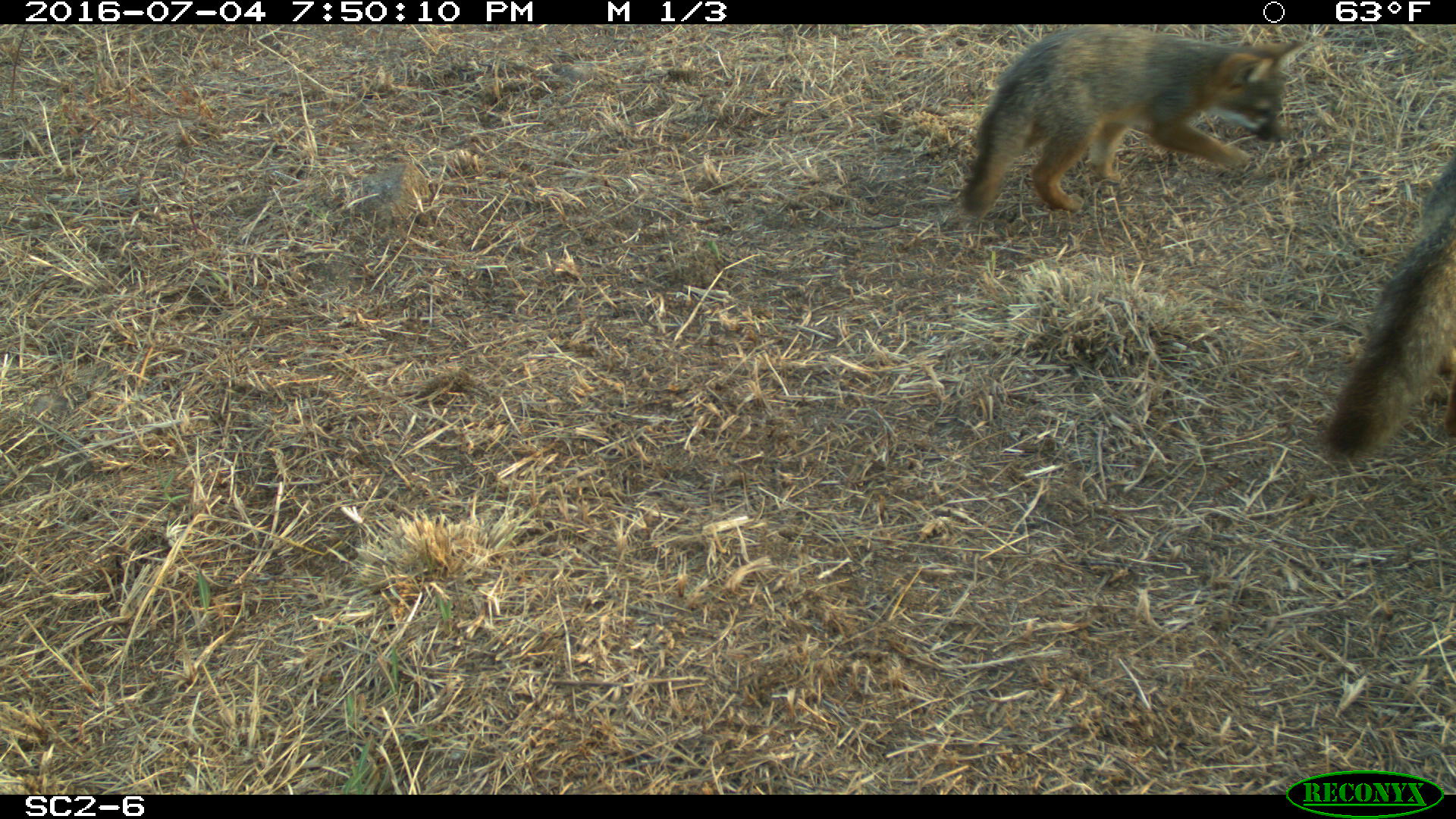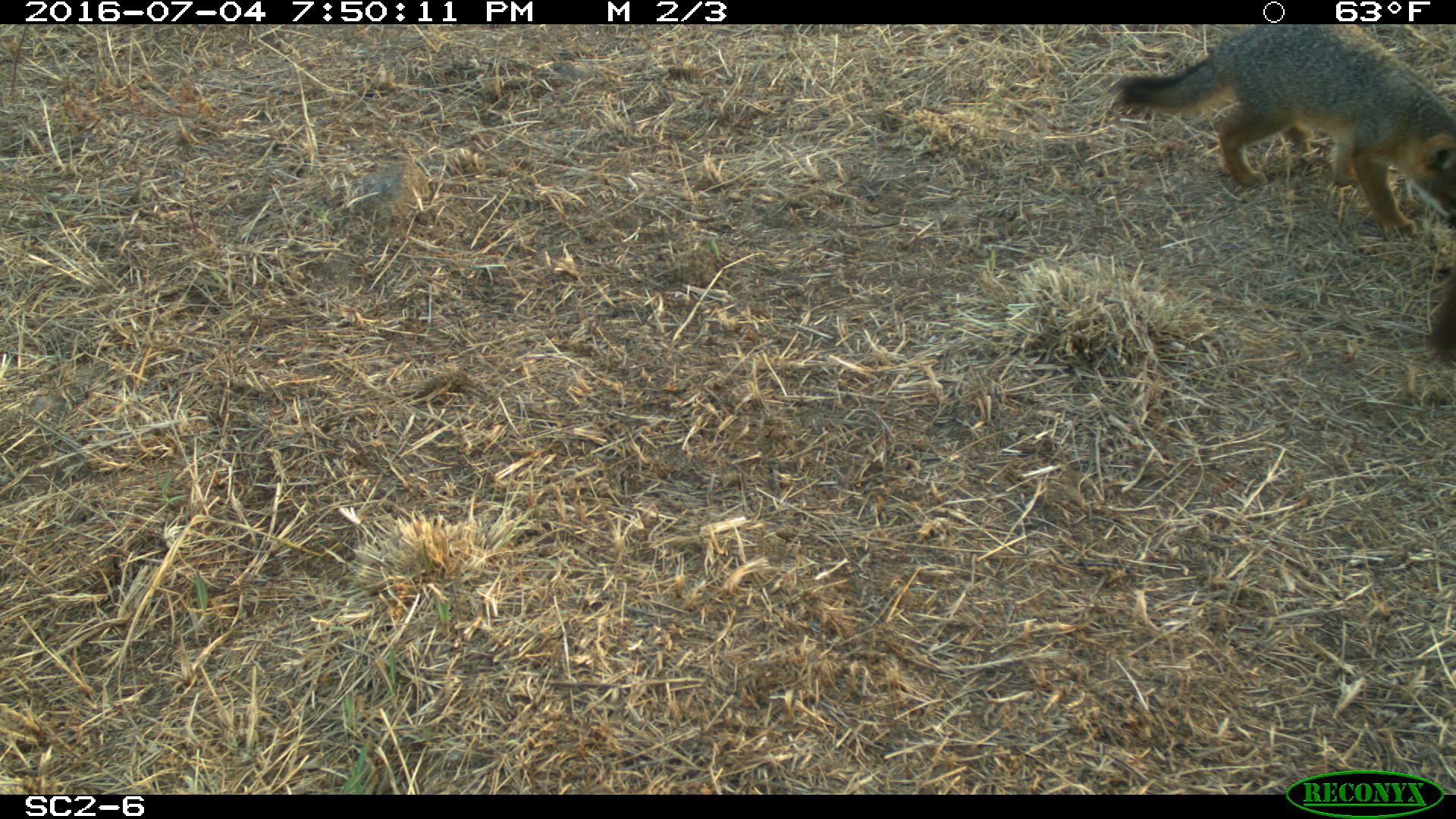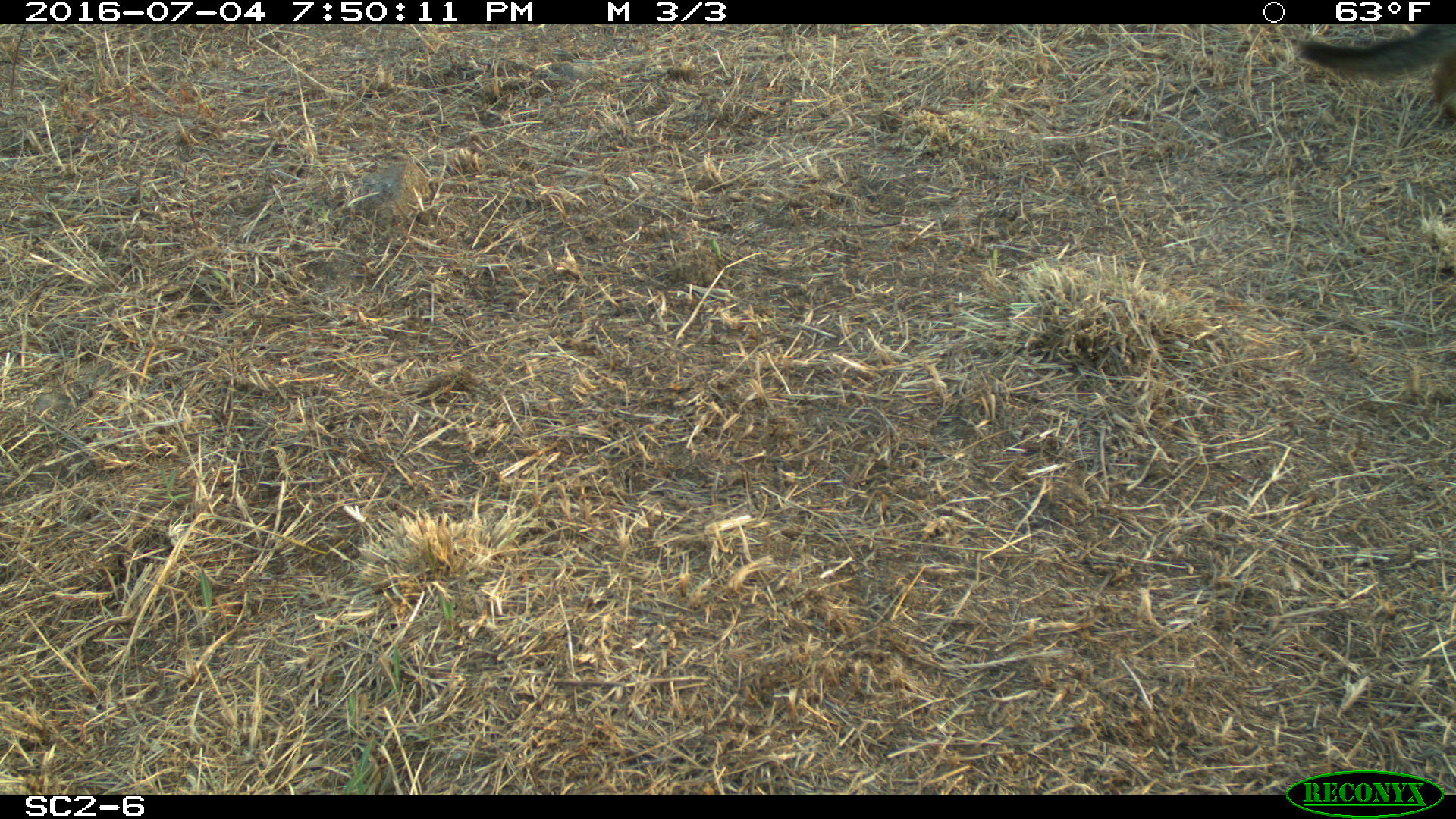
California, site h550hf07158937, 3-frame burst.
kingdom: Animalia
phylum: Chordata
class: Mammalia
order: Carnivora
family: Canidae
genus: Urocyon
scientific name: Urocyon littoralis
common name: island fox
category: fox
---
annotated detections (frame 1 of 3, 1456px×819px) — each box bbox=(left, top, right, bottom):
fox: bbox=(962, 24, 1301, 216); bbox=(1325, 153, 1455, 457)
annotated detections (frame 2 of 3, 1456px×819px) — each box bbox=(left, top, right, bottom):
fox: bbox=(1112, 24, 1454, 235); bbox=(1429, 257, 1455, 368)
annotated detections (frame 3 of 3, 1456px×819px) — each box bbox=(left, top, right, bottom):
fox: bbox=(1295, 22, 1455, 121)